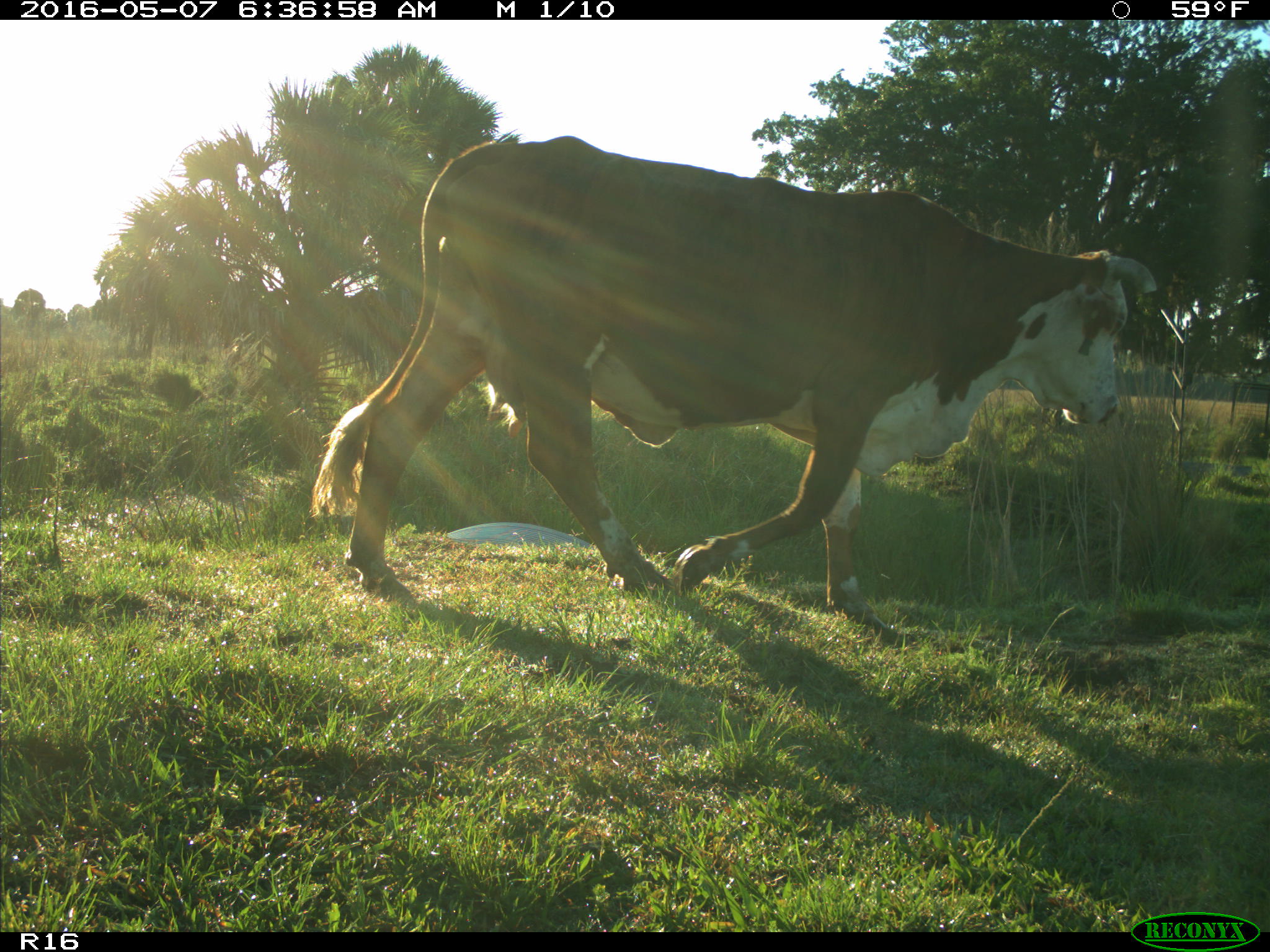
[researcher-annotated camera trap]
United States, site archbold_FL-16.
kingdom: Animalia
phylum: Chordata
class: Mammalia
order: Artiodactyla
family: Bovidae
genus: Bos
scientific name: Bos taurus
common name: domestic cow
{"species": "Bos taurus (domestic cow)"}